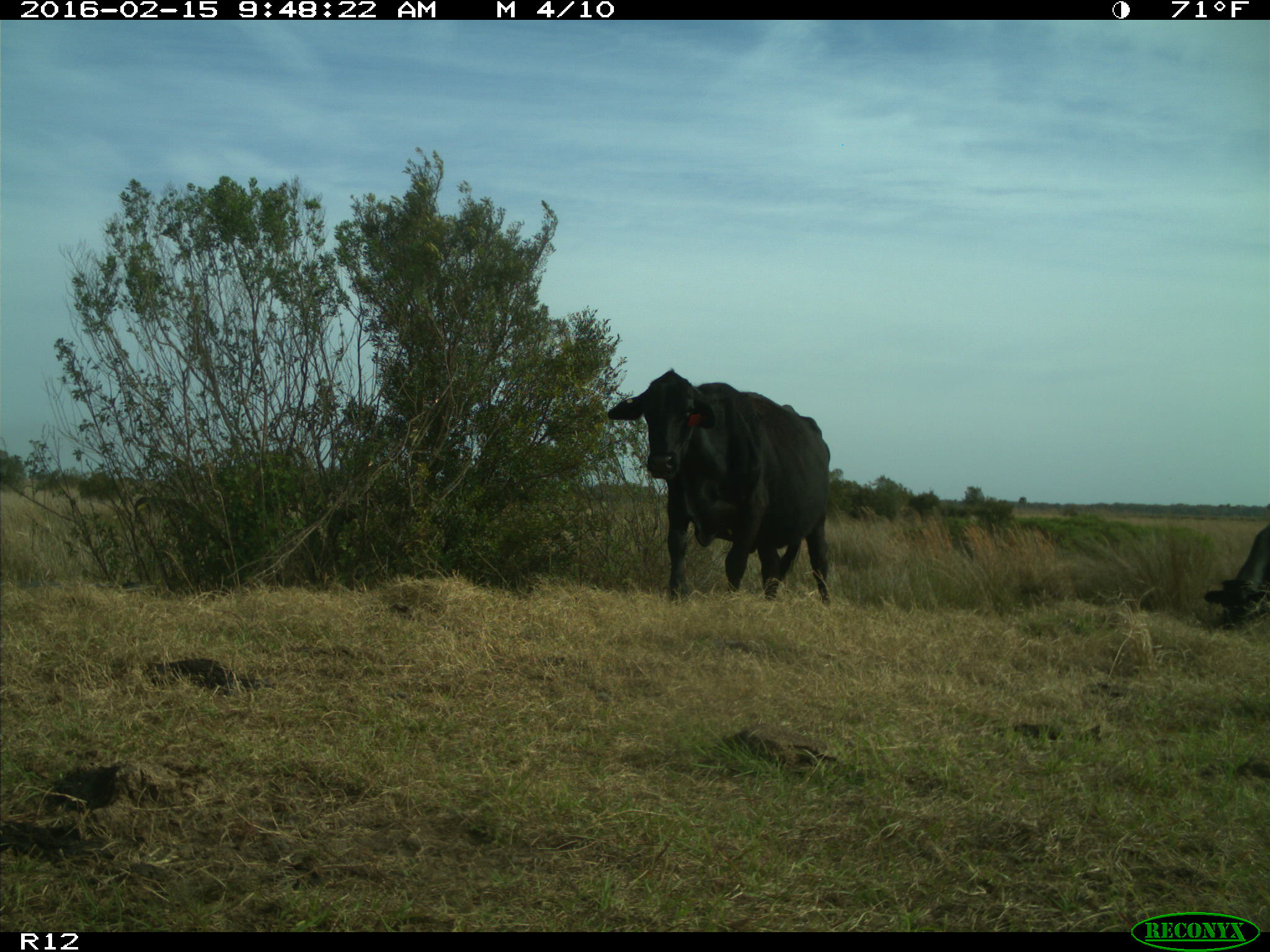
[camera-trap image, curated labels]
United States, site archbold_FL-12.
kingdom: Animalia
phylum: Chordata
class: Mammalia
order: Artiodactyla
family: Bovidae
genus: Bos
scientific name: Bos taurus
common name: domestic cow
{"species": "Bos taurus (domestic cow)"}